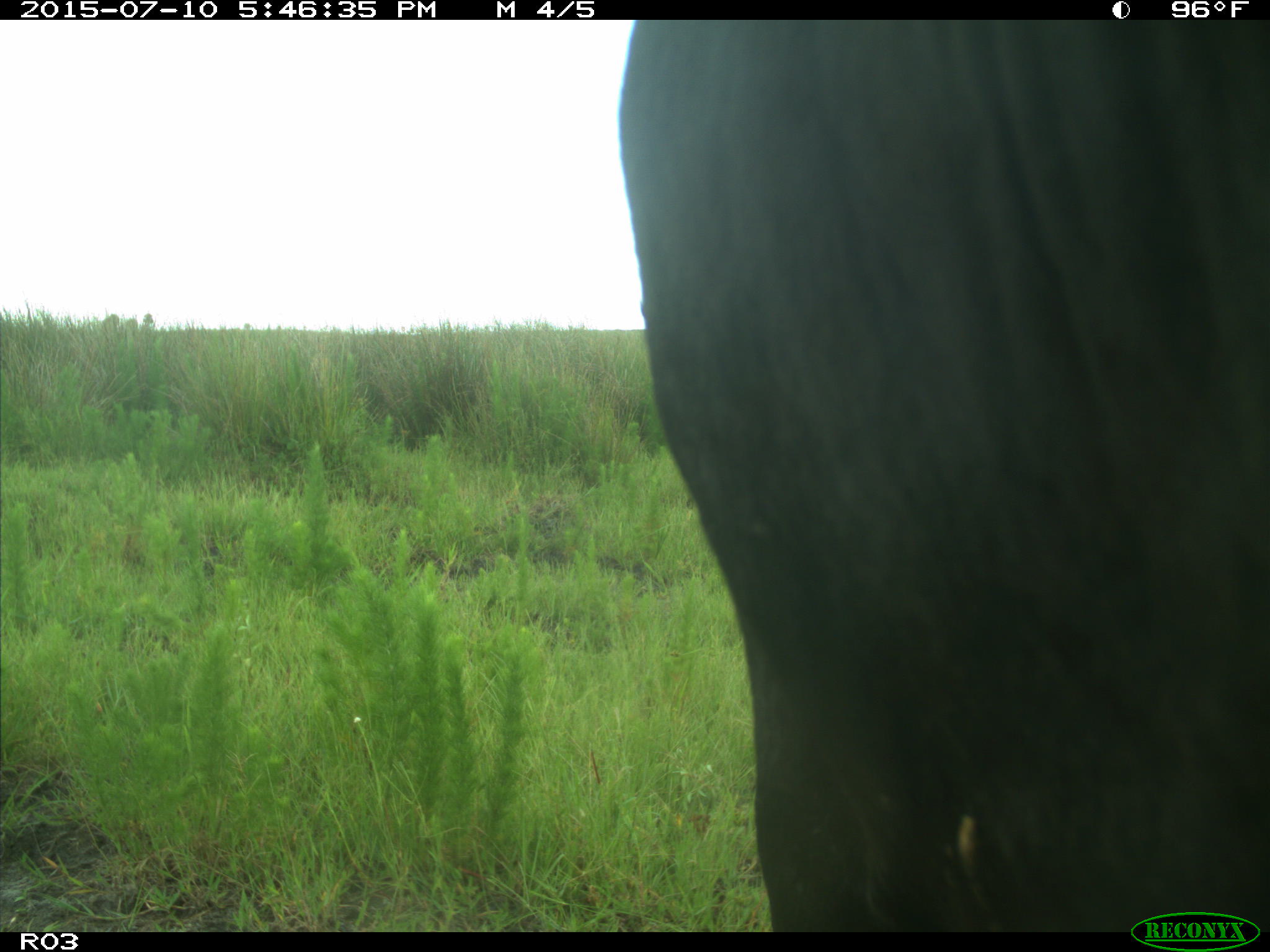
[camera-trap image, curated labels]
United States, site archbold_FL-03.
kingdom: Animalia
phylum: Chordata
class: Mammalia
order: Artiodactyla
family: Bovidae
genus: Bos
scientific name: Bos taurus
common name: domestic cow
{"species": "Bos taurus (domestic cow)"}